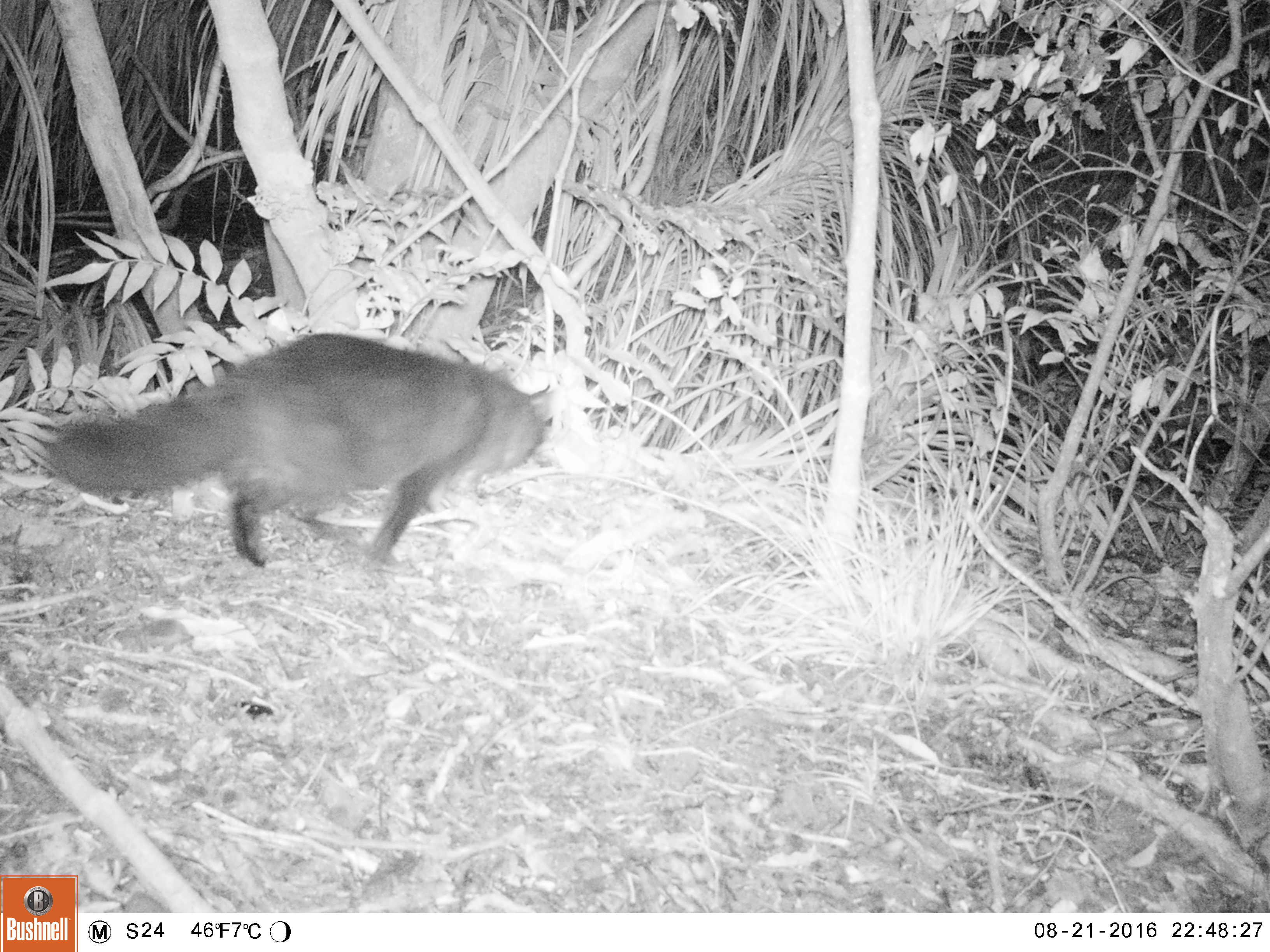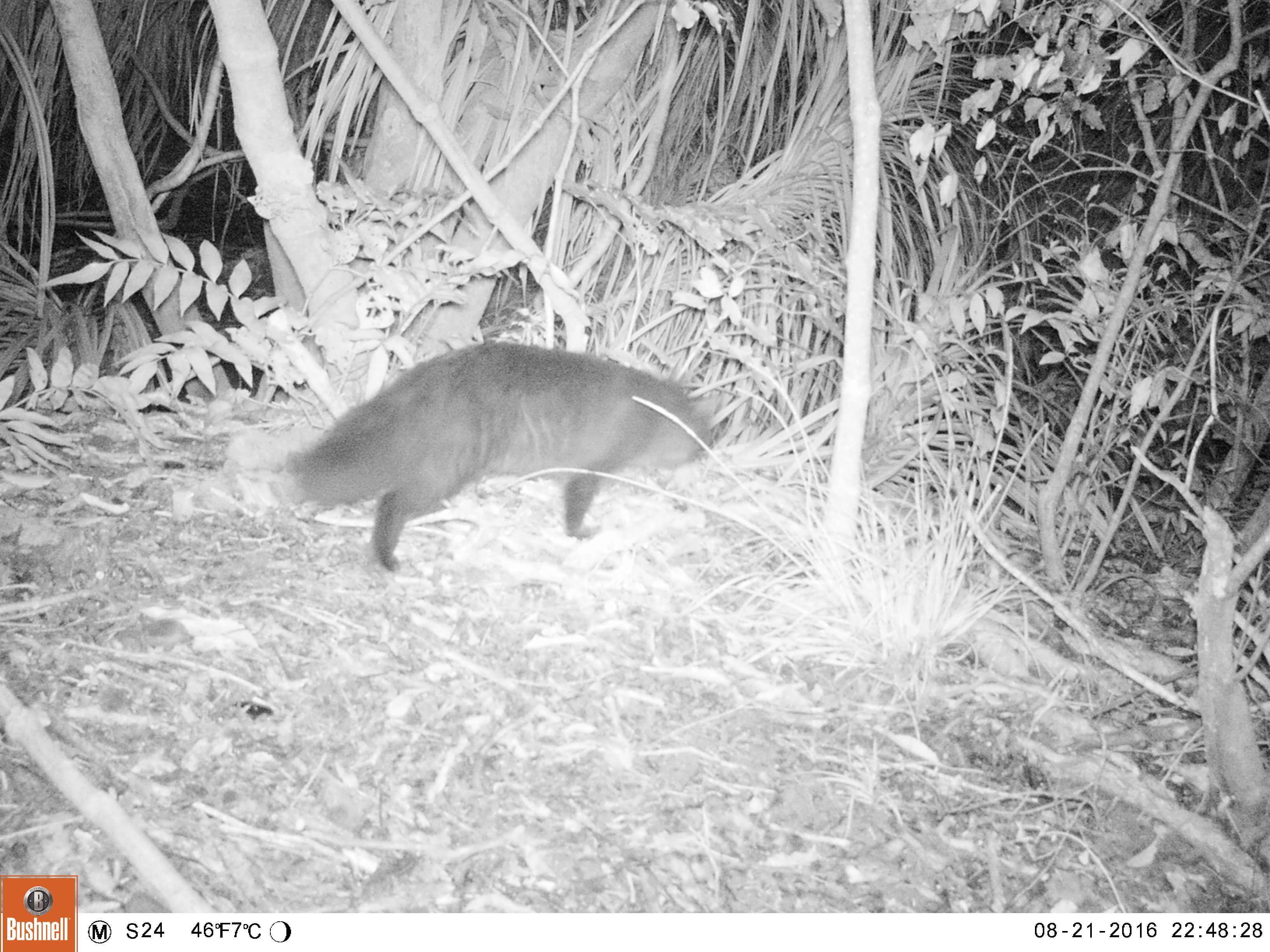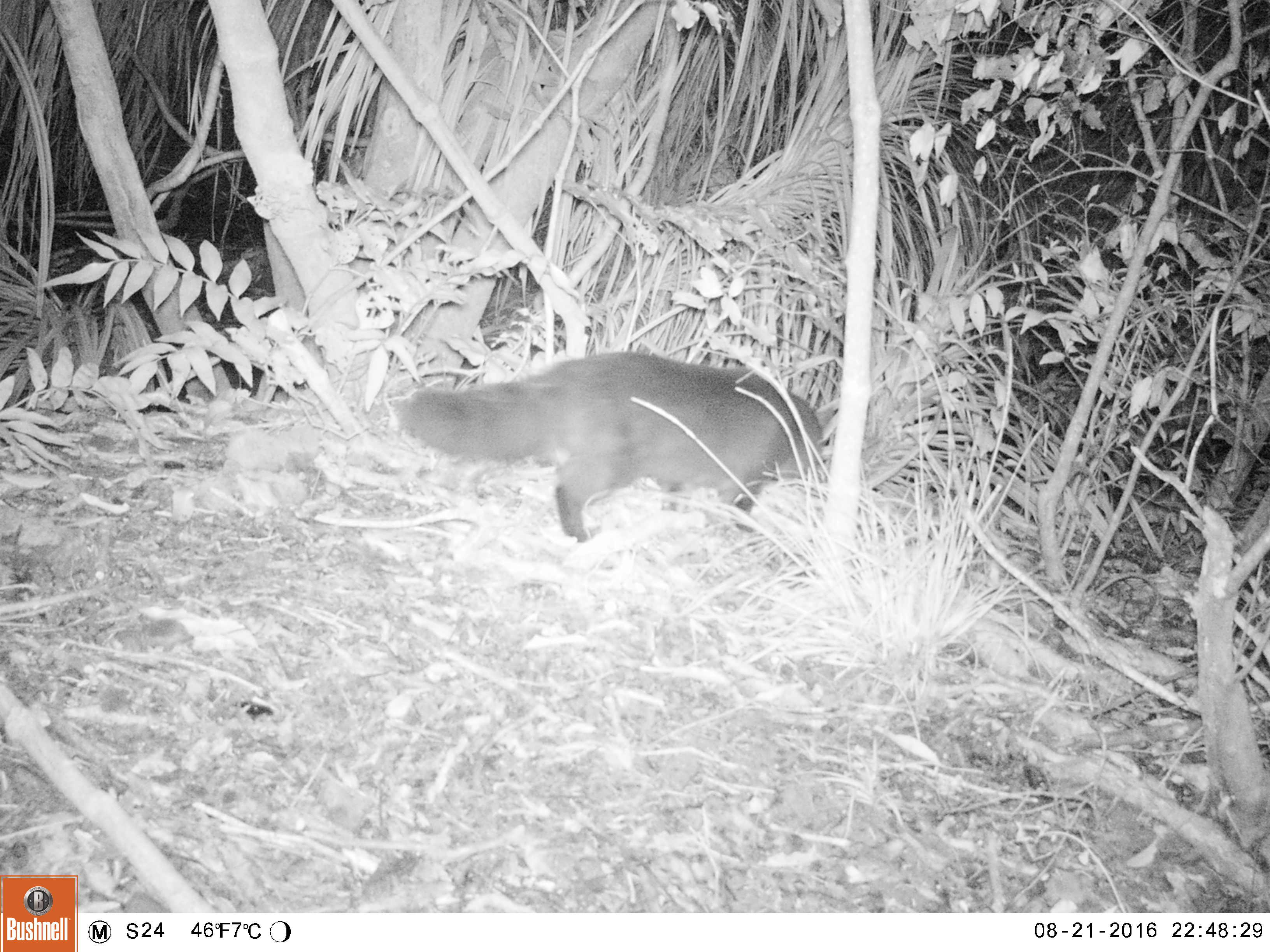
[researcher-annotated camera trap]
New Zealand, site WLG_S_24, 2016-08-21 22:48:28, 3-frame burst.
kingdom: Animalia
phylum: Chordata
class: Mammalia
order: Carnivora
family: Felidae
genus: Felis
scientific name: Felis catus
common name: domestic cat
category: cat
Cat (domestic cat) (Felis catus).